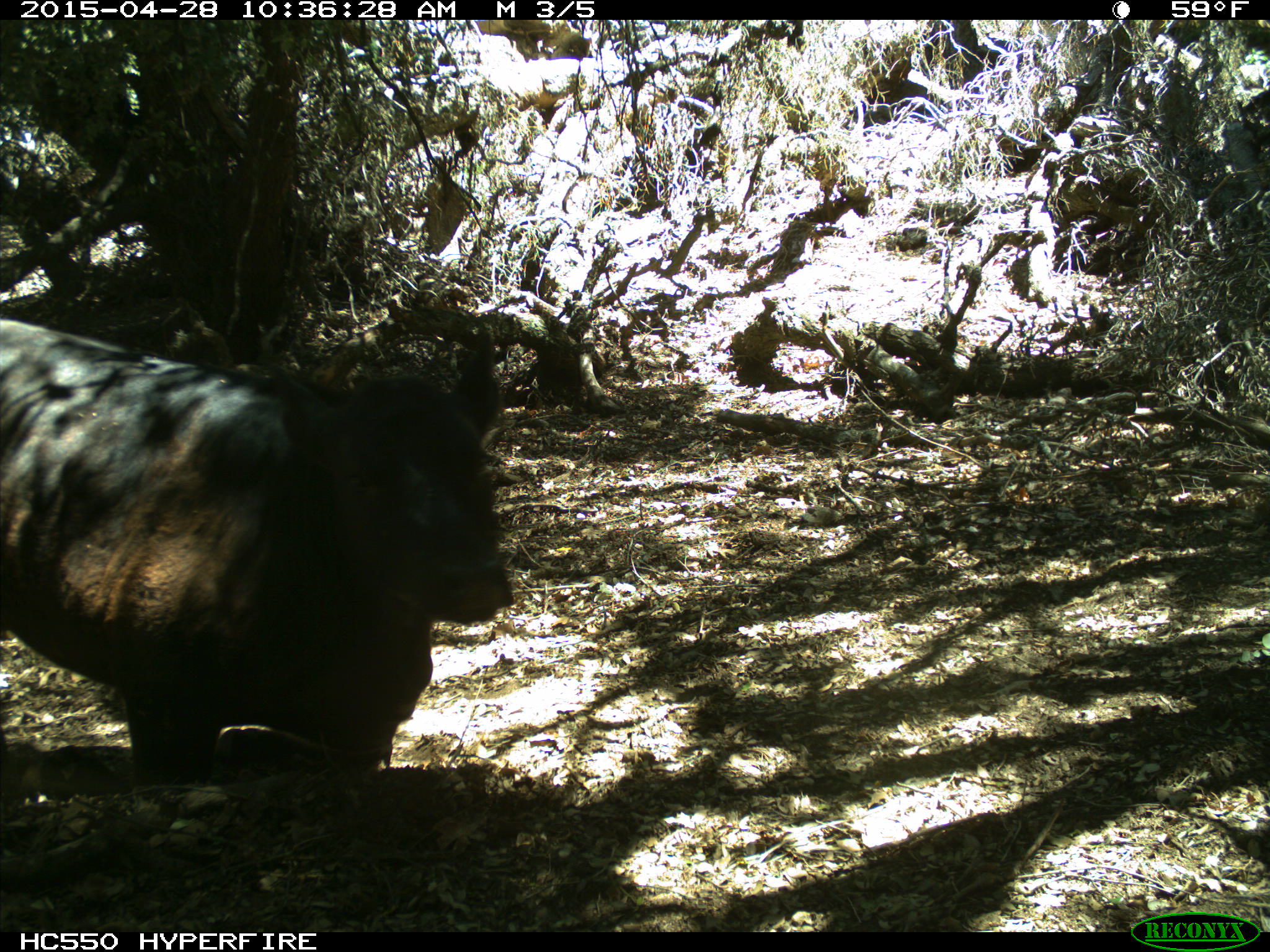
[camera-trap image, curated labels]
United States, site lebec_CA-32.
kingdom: Animalia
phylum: Chordata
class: Mammalia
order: Artiodactyla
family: Bovidae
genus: Bos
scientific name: Bos taurus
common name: domestic cow